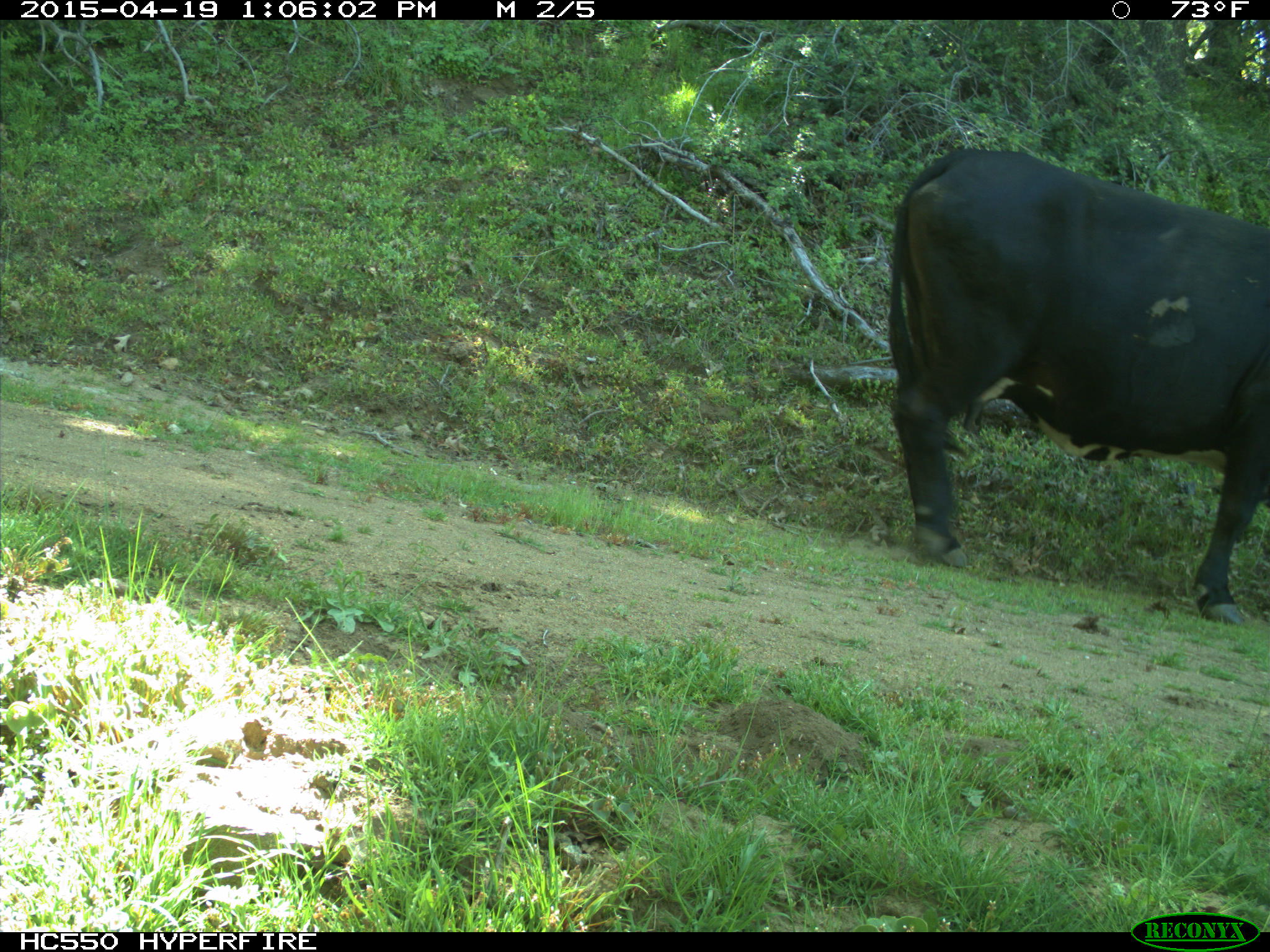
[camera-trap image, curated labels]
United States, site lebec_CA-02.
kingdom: Animalia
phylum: Chordata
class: Mammalia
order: Artiodactyla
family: Bovidae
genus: Bos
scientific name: Bos taurus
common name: domestic cow